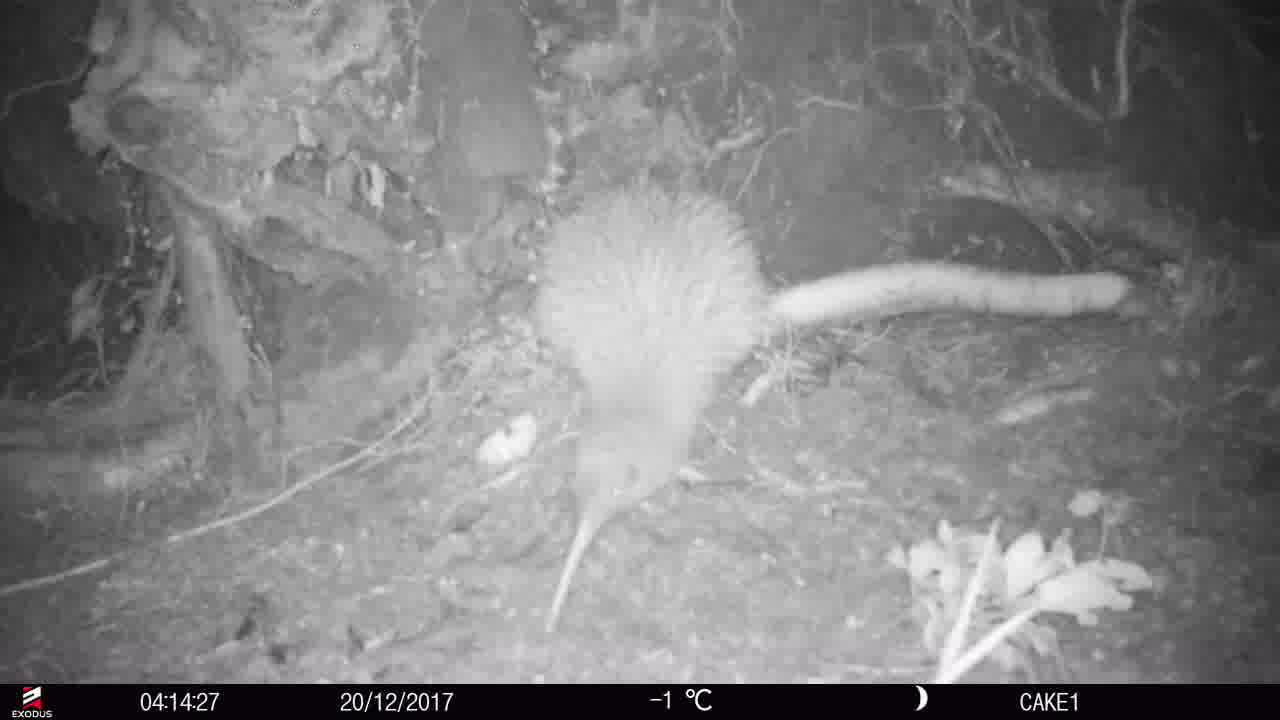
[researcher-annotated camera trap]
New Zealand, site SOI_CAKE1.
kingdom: Animalia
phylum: Chordata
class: Aves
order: Apterygiformes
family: Apterygidae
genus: Apteryx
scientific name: Apteryx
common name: kiwi